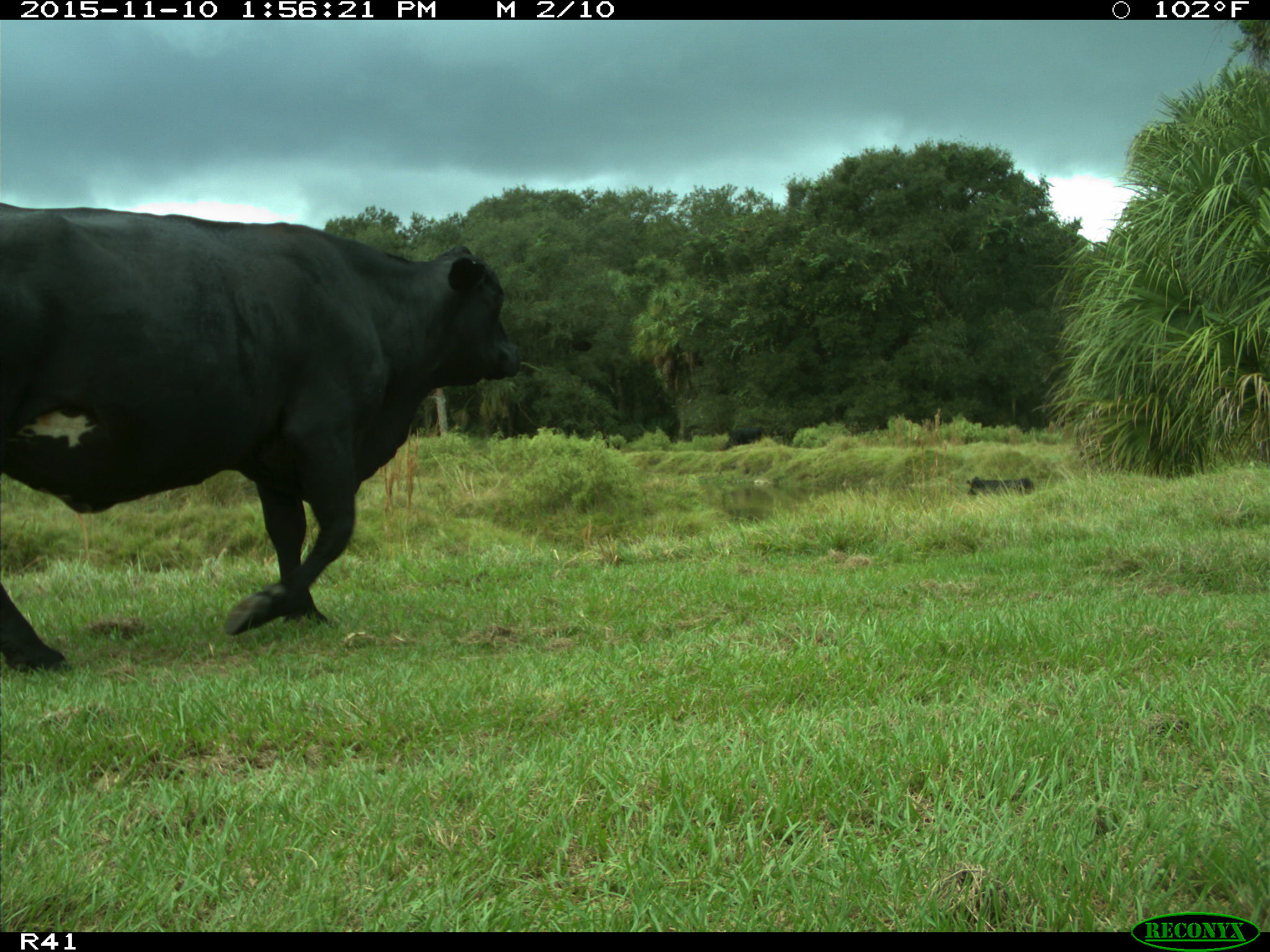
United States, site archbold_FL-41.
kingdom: Animalia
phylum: Chordata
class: Mammalia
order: Artiodactyla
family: Bovidae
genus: Bos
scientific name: Bos taurus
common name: domestic cow